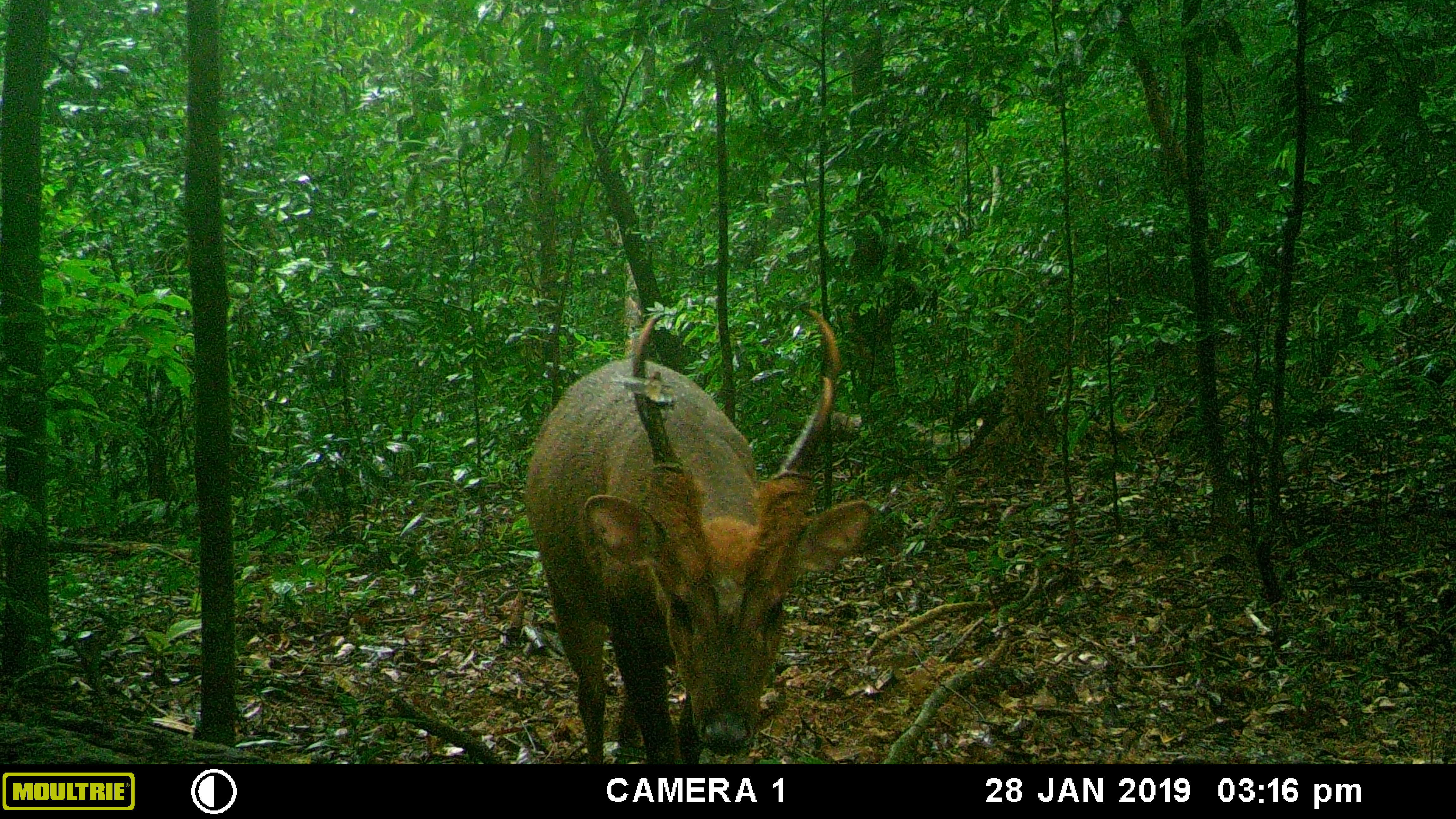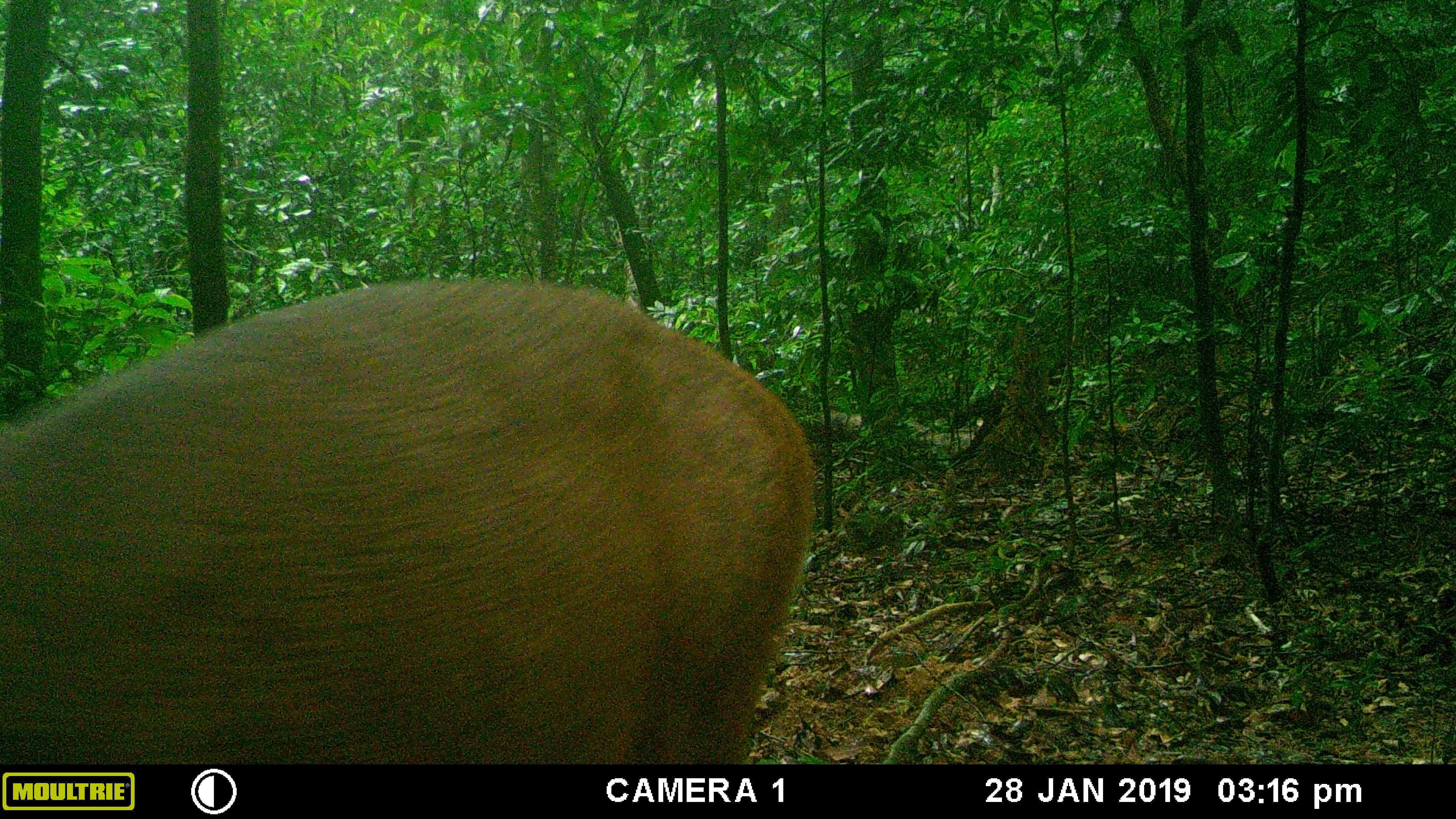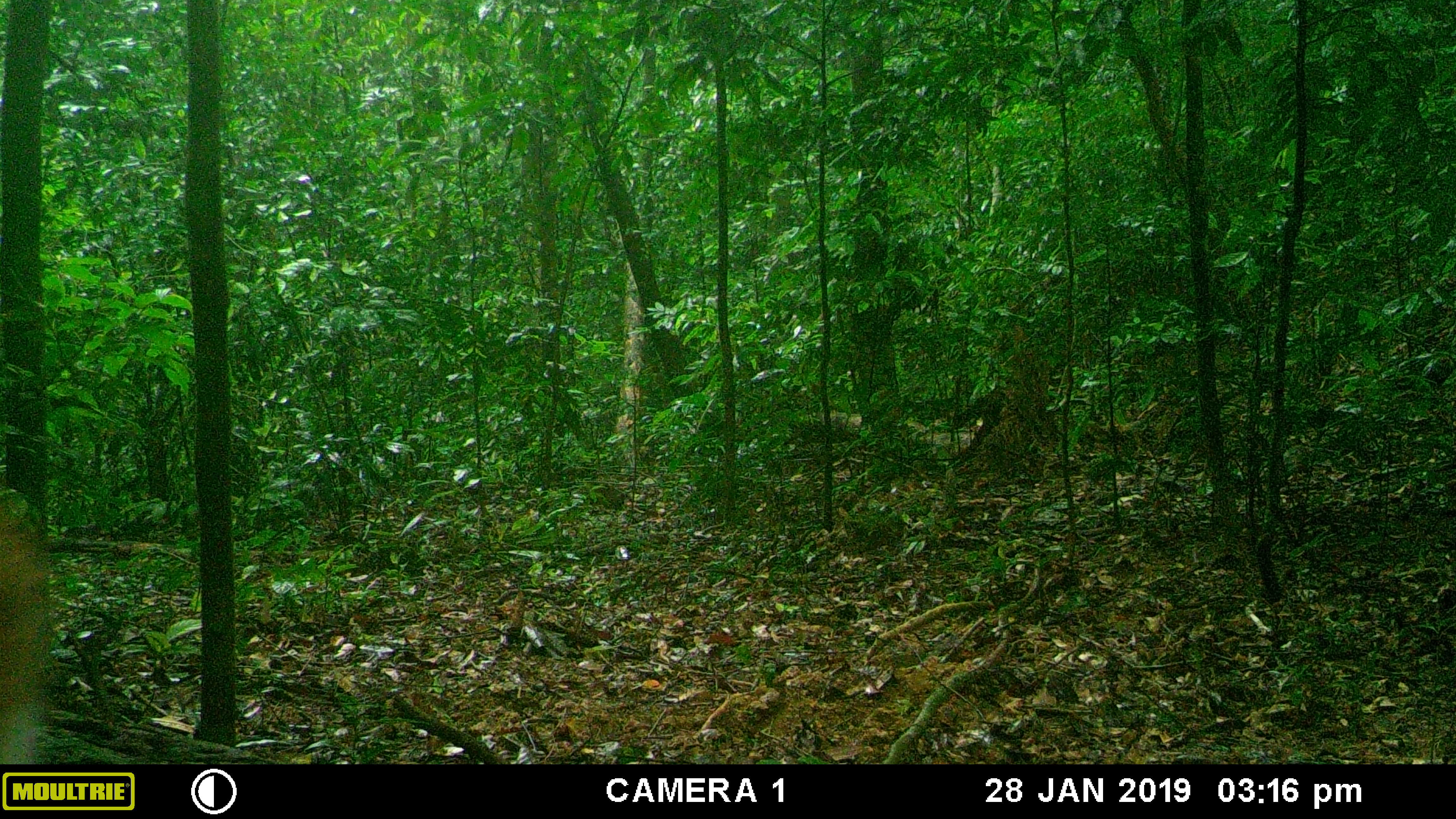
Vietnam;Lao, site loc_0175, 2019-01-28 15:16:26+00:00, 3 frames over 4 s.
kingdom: Animalia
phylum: Chordata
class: Mammalia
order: Artiodactyla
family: Cervidae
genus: Muntiacus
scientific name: Muntiacus vuquangensis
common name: large-antlered muntjac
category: large antlered muntjac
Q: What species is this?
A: Large antlered muntjac (large-antlered muntjac) (Muntiacus vuquangensis).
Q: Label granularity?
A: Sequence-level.